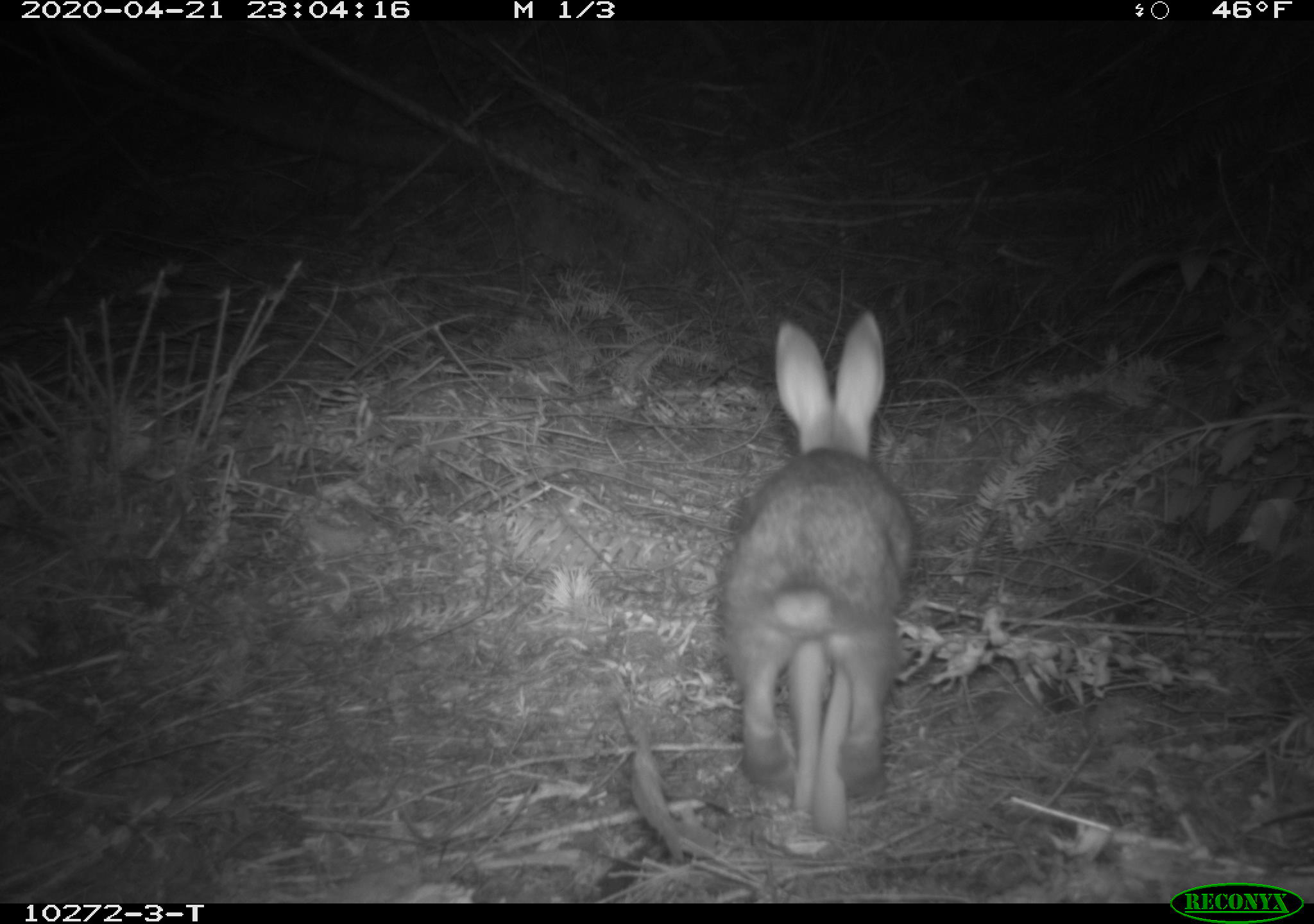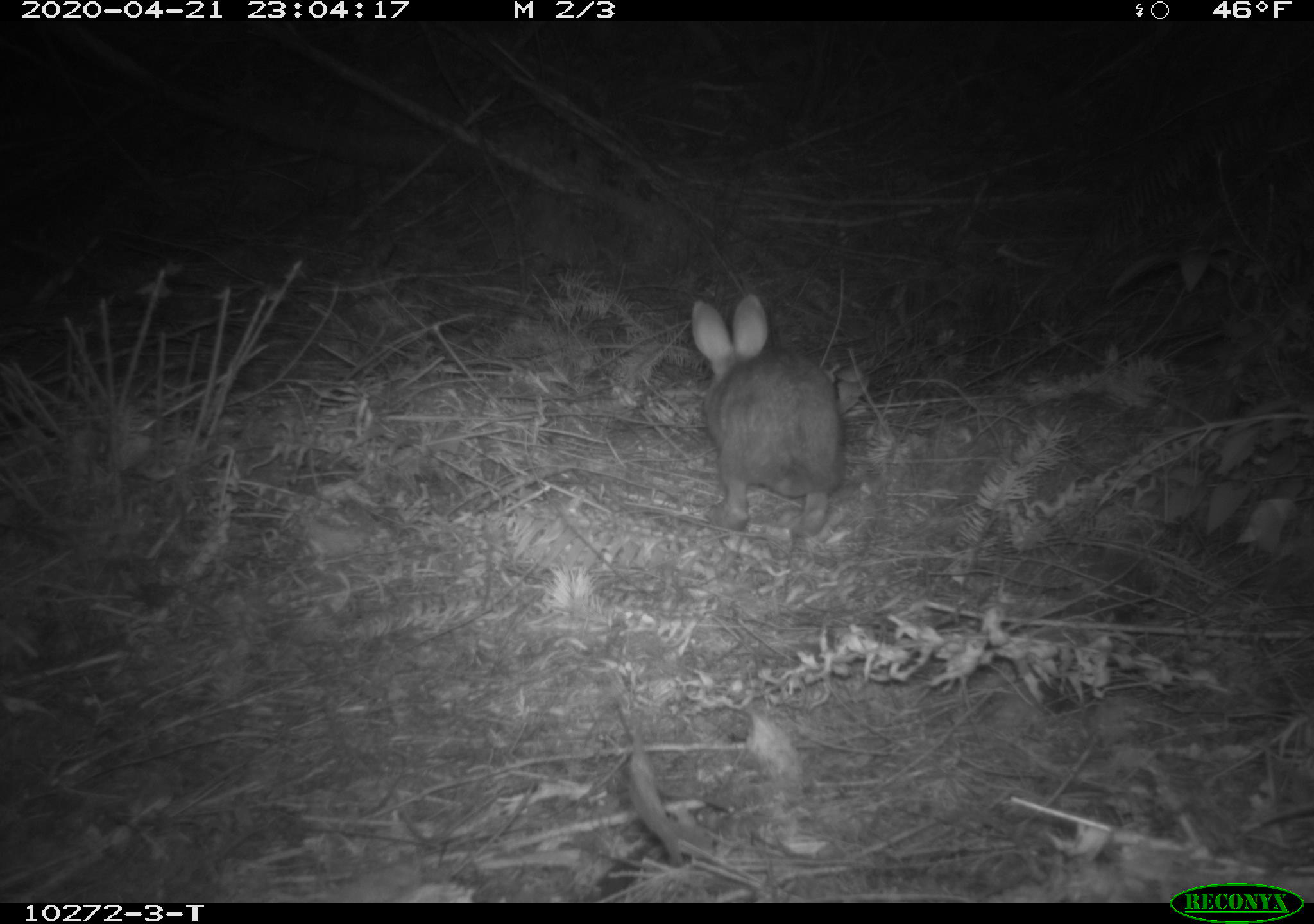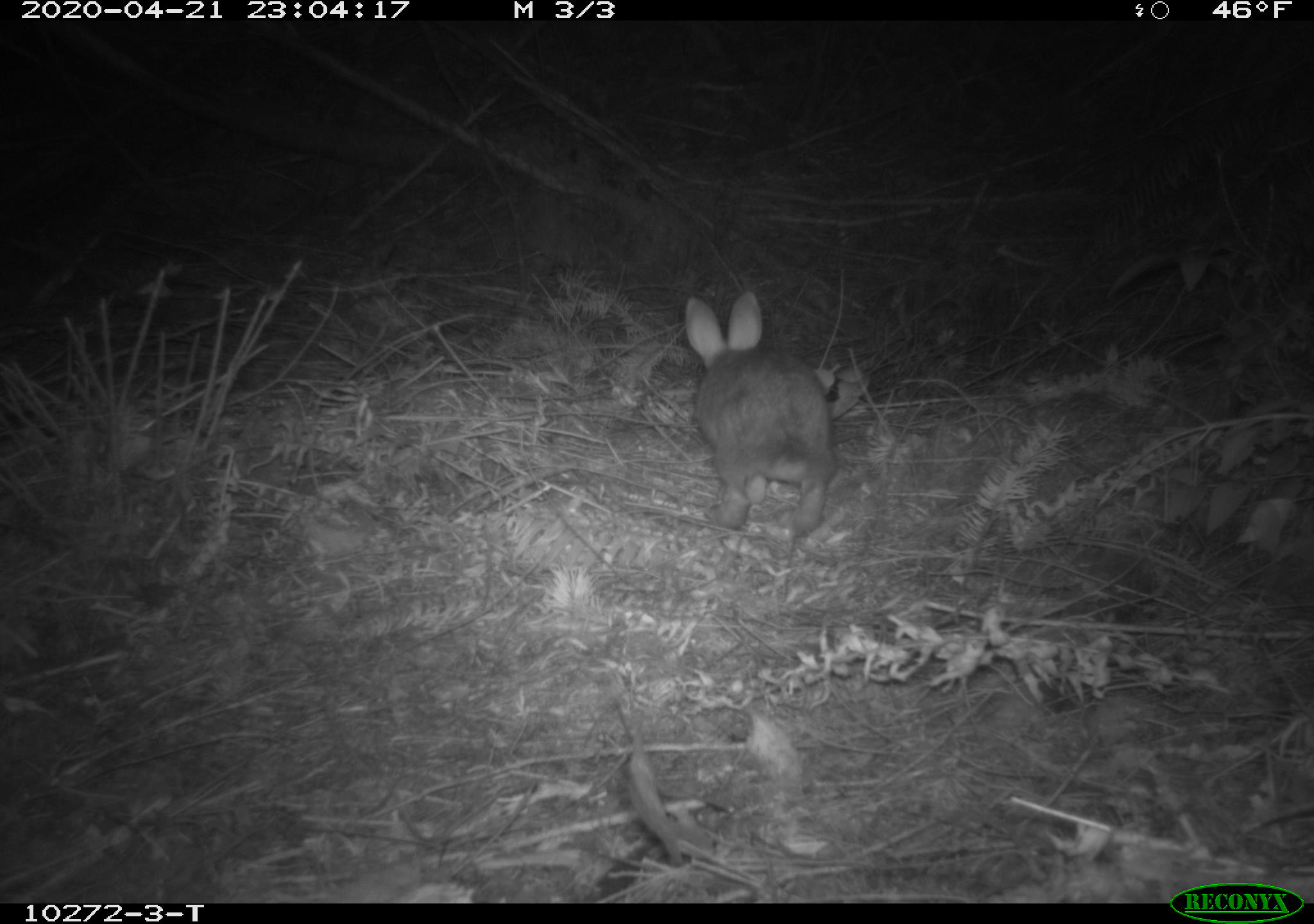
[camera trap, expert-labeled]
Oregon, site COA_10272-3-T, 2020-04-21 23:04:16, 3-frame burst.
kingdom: Animalia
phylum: Chordata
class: Mammalia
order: Lagomorpha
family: Leporidae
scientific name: Leporidae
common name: hares and rabbits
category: leporidae family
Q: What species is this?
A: Leporidae family (hares and rabbits) (Leporidae).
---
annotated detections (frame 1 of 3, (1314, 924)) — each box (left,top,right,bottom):
leporidae family: (708,305,926,857)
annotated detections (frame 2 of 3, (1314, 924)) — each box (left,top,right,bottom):
leporidae family: (680,289,850,546)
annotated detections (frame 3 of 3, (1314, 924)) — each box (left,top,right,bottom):
leporidae family: (680,286,835,545)